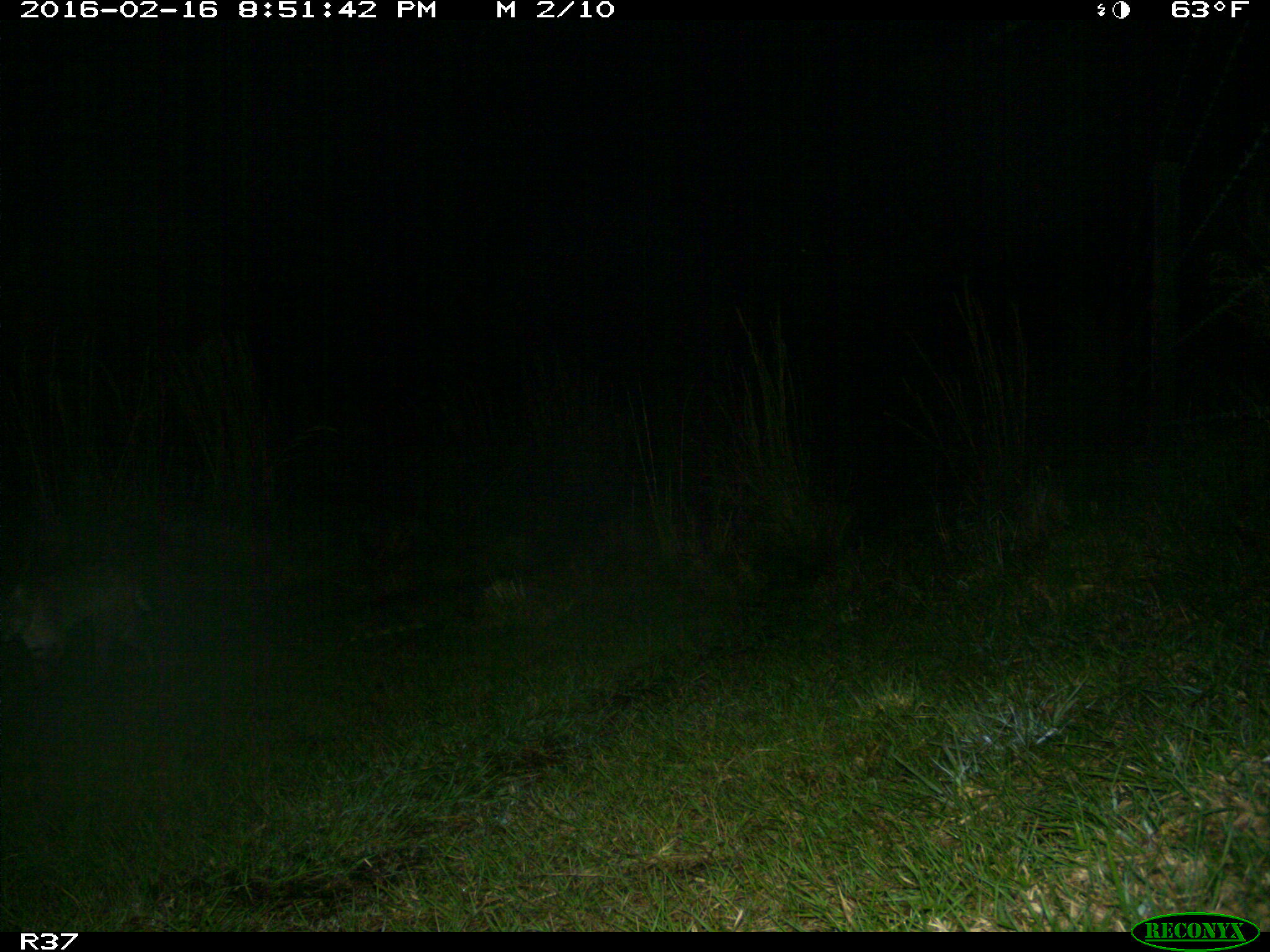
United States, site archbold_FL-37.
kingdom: Animalia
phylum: Chordata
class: Mammalia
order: Carnivora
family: Felidae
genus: Lynx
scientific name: Lynx rufus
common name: bobcat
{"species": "Lynx rufus (bobcat)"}